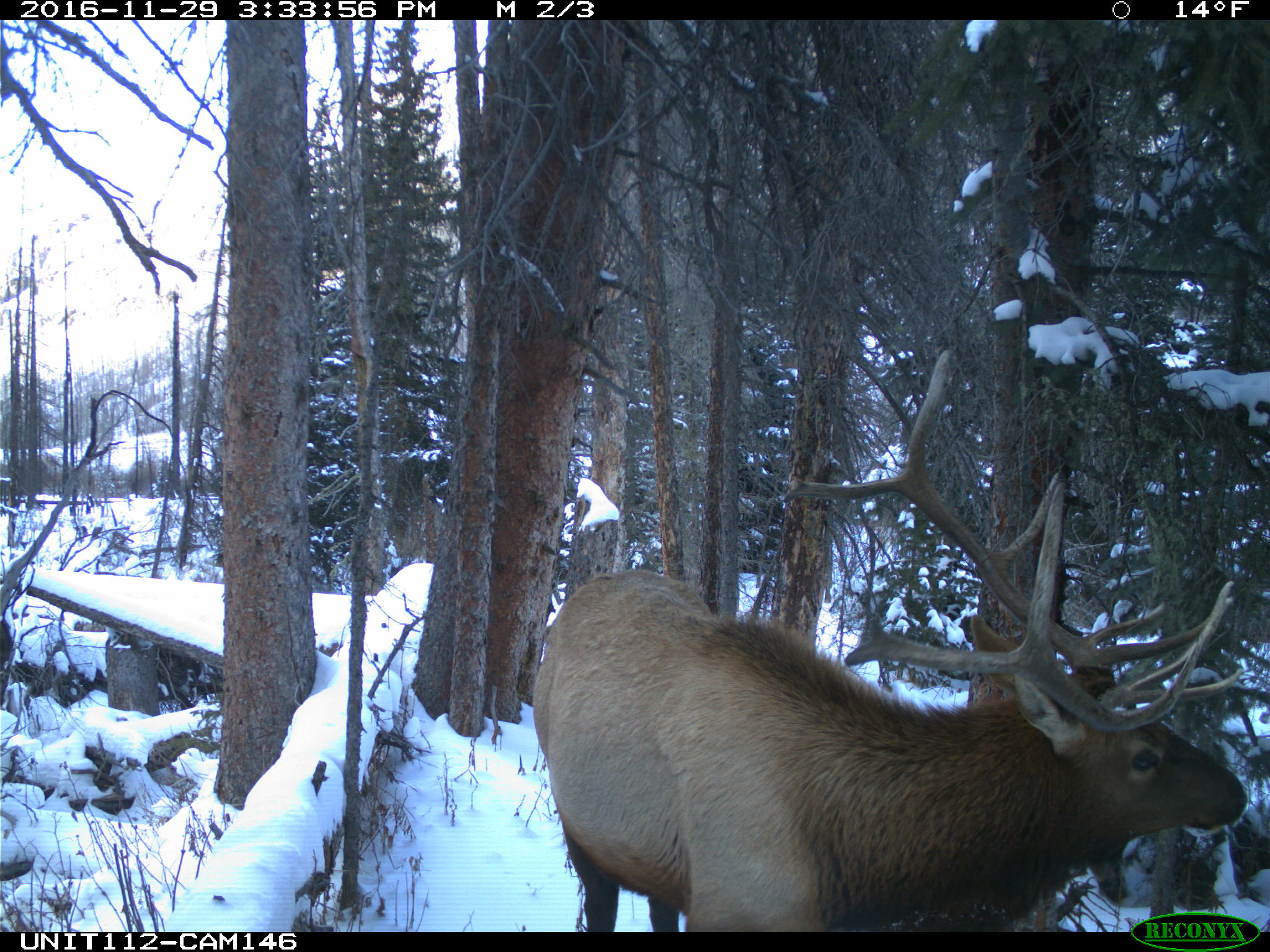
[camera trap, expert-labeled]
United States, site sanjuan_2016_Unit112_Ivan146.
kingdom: Animalia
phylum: Chordata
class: Mammalia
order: Artiodactyla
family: Cervidae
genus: Cervus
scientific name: Cervus elaphus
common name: red deer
Cervus elaphus (red deer).